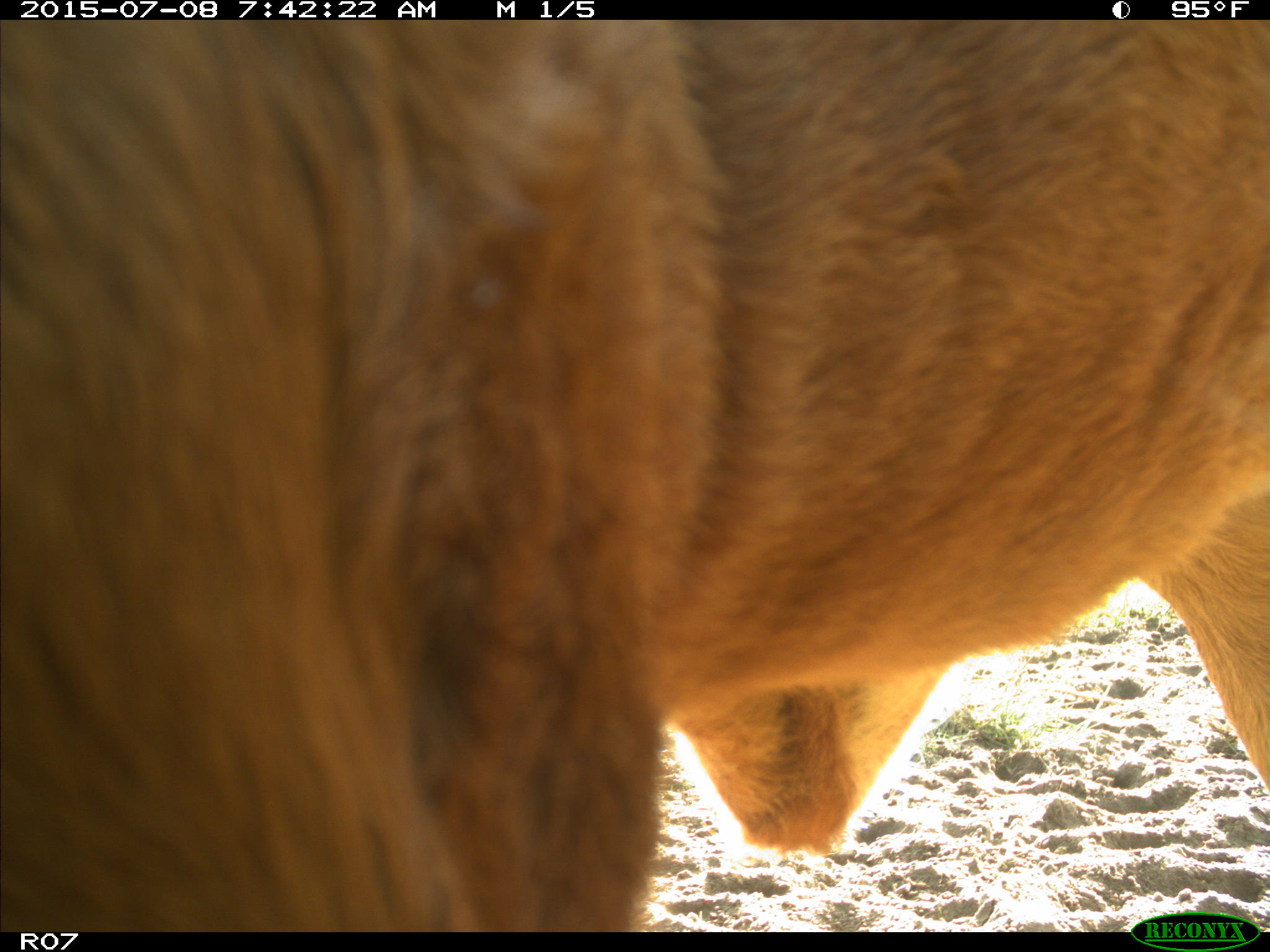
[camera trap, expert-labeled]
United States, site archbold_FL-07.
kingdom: Animalia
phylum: Chordata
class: Mammalia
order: Artiodactyla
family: Bovidae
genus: Bos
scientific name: Bos taurus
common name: domestic cow